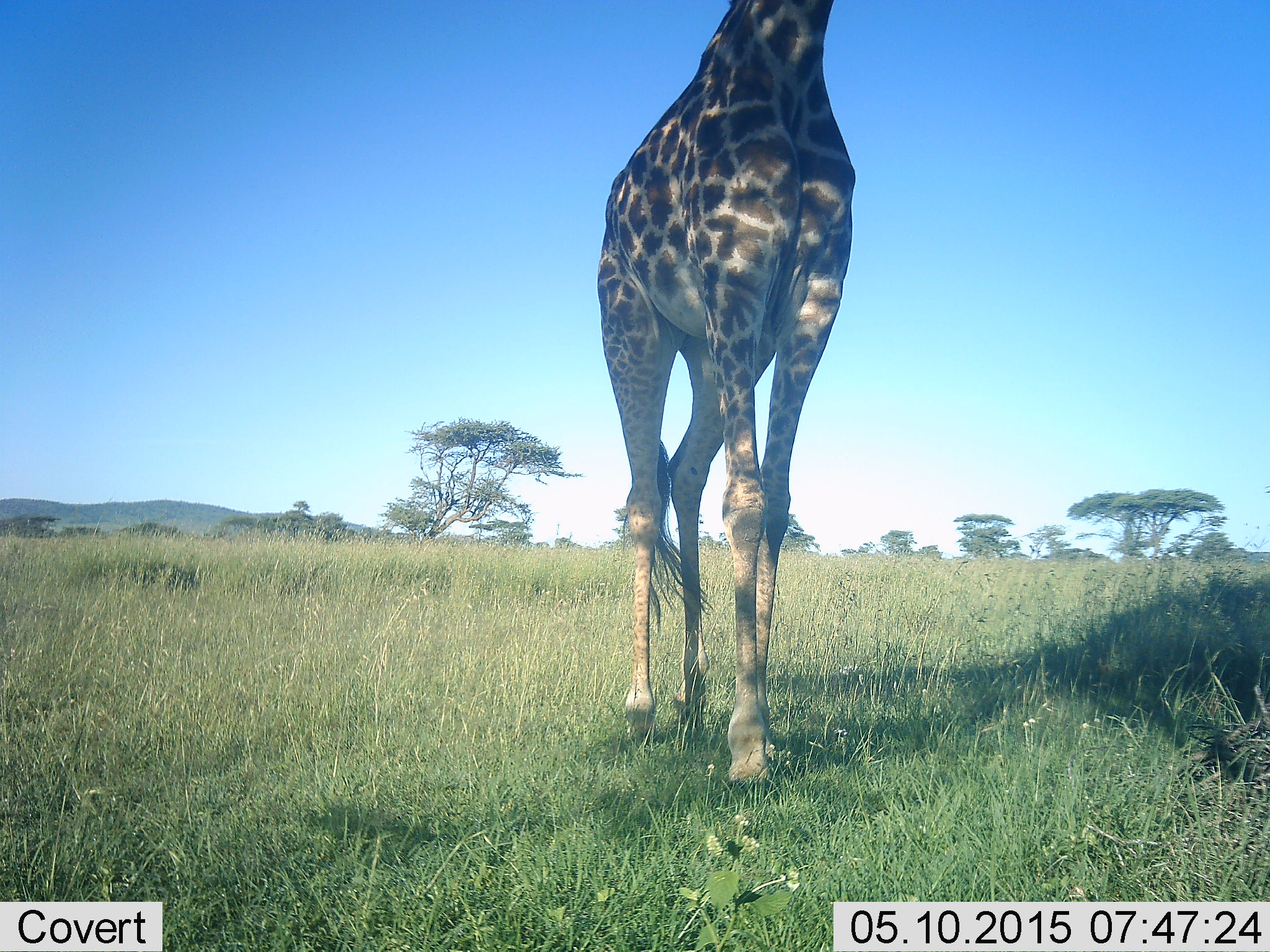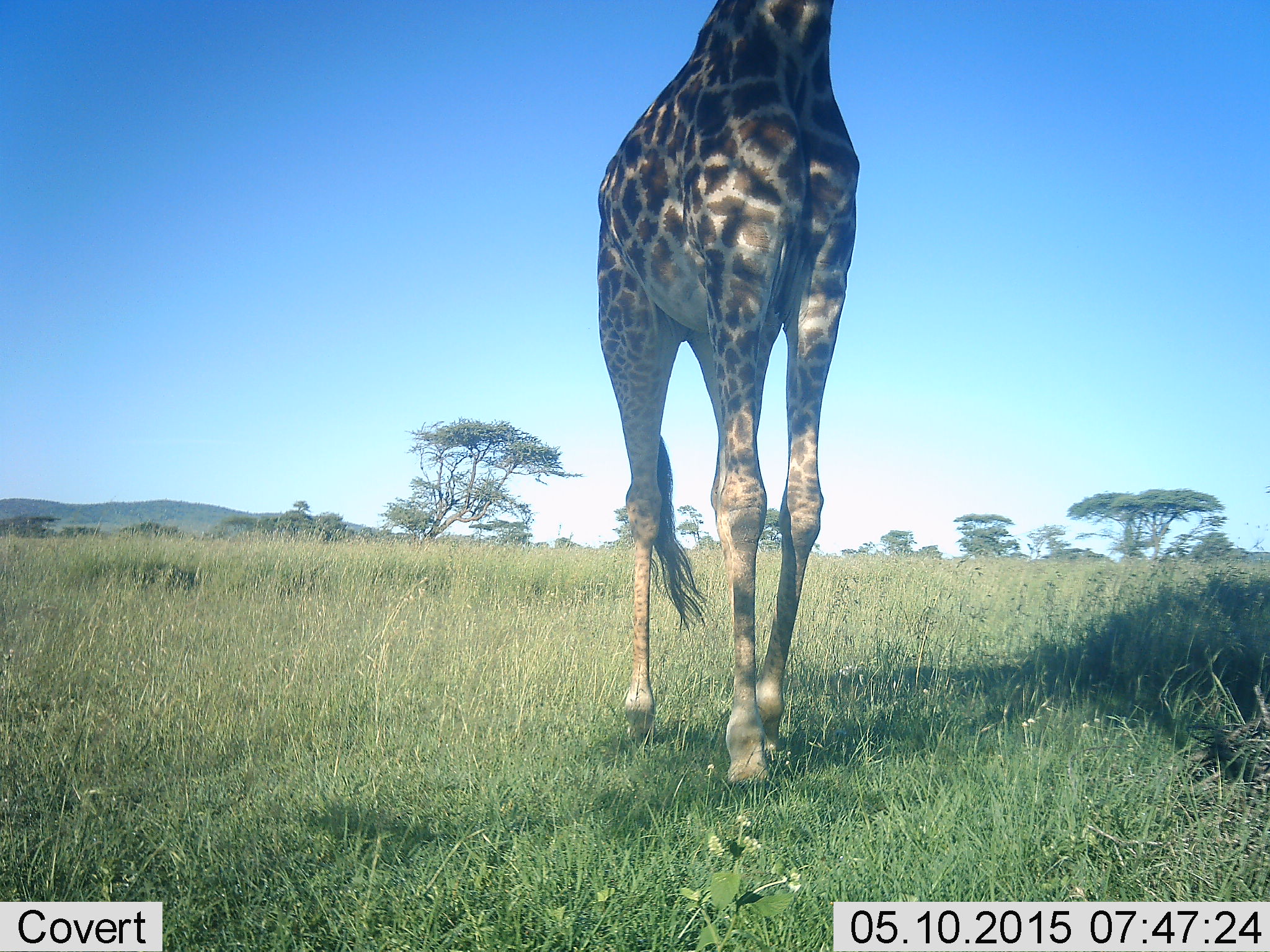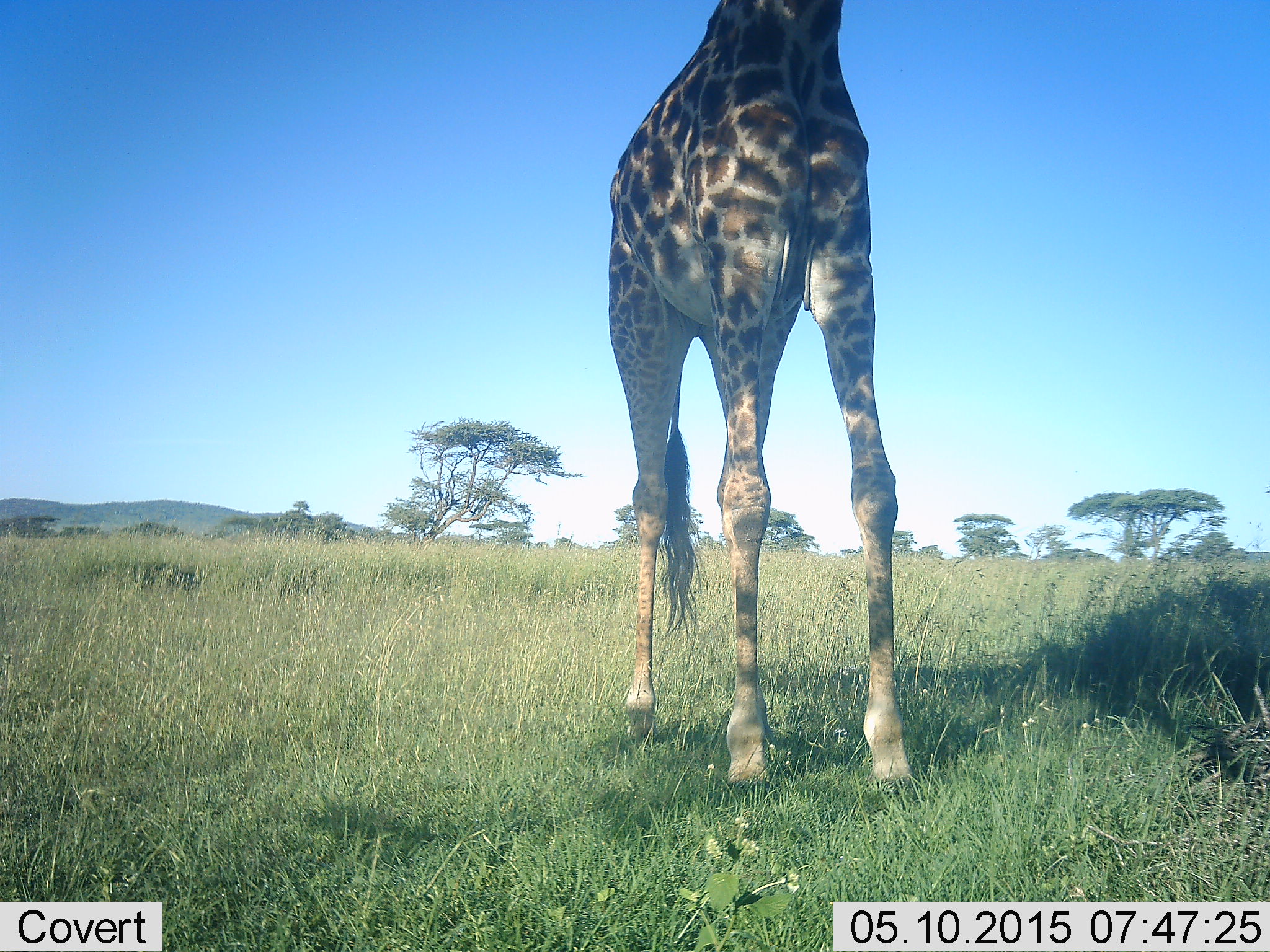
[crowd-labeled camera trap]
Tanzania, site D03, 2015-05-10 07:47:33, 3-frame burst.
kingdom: Animalia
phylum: Chordata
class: Mammalia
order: Artiodactyla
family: Giraffidae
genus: Giraffa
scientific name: Giraffa camelopardalis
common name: giraffe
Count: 1.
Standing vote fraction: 30%.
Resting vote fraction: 0%.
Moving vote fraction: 70%.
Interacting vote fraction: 0%.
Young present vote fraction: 0%.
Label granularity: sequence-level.